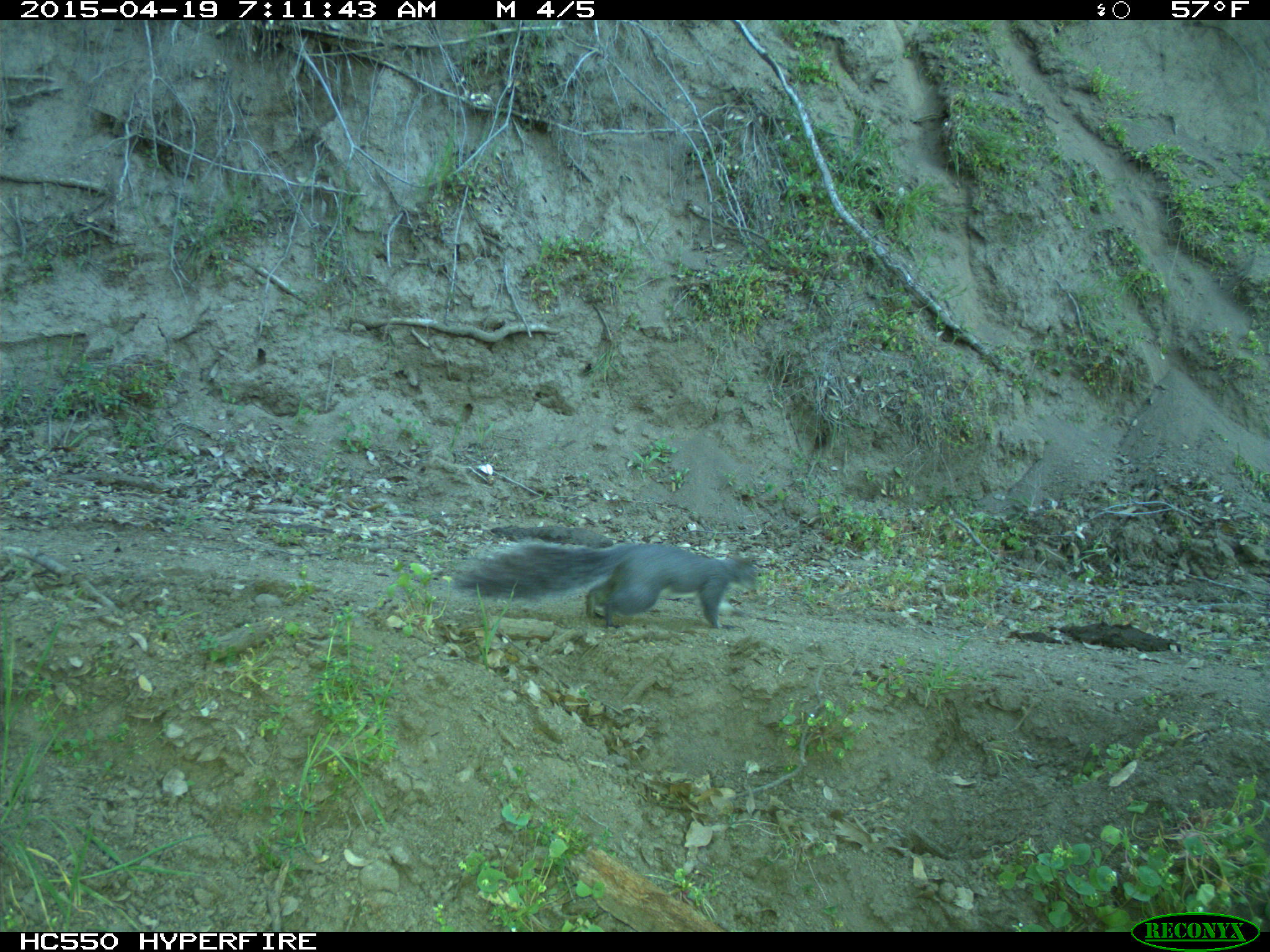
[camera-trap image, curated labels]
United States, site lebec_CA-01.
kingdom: Animalia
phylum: Chordata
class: Mammalia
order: Rodentia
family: Sciuridae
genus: Sciurus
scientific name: Sciurus carolinensis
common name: eastern gray squirrel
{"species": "Sciurus carolinensis (eastern gray squirrel)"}